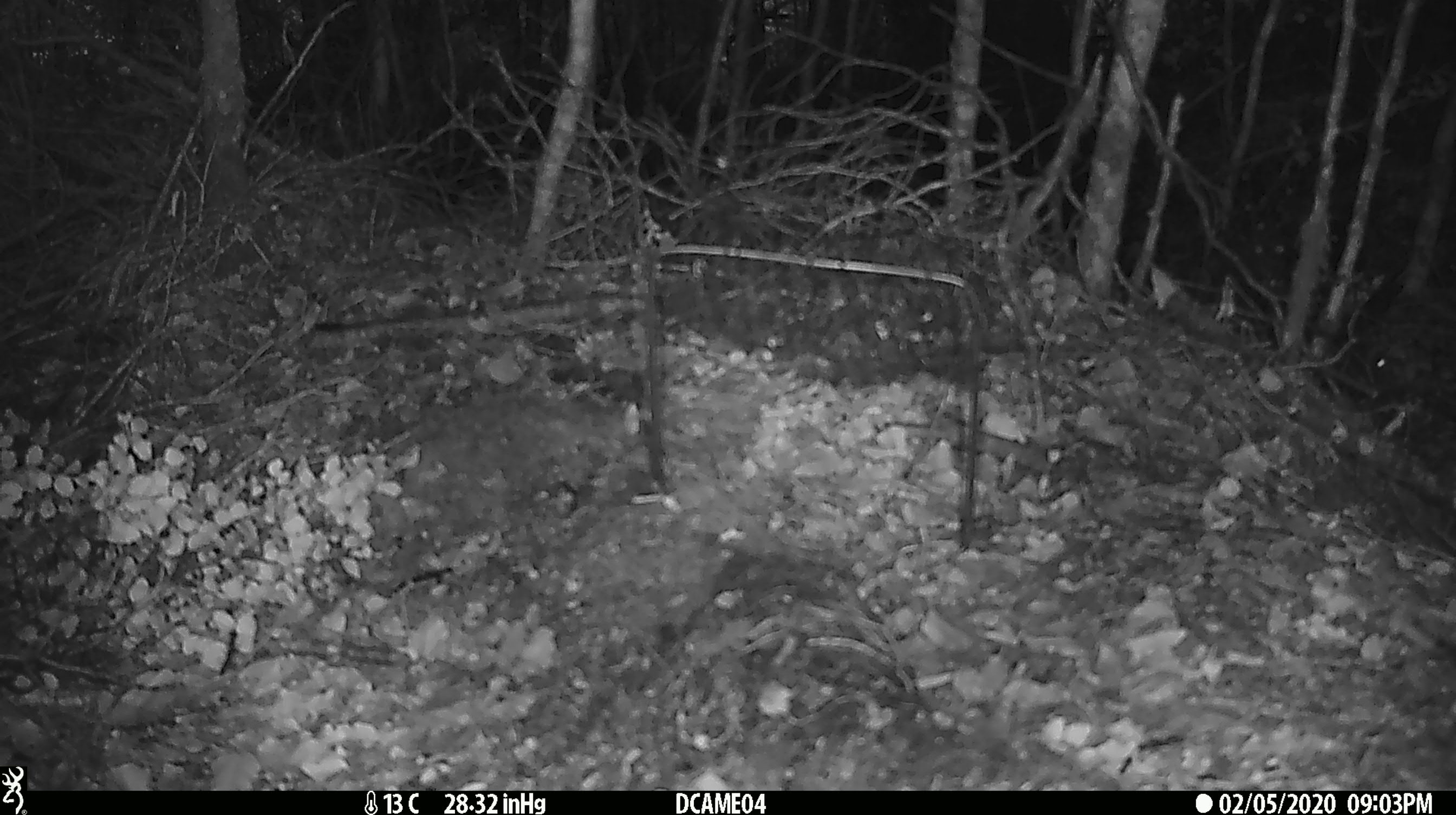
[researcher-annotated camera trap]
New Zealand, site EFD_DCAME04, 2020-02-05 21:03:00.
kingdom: Animalia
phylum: Chordata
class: Mammalia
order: Rodentia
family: Muridae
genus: Mus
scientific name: Mus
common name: mouse